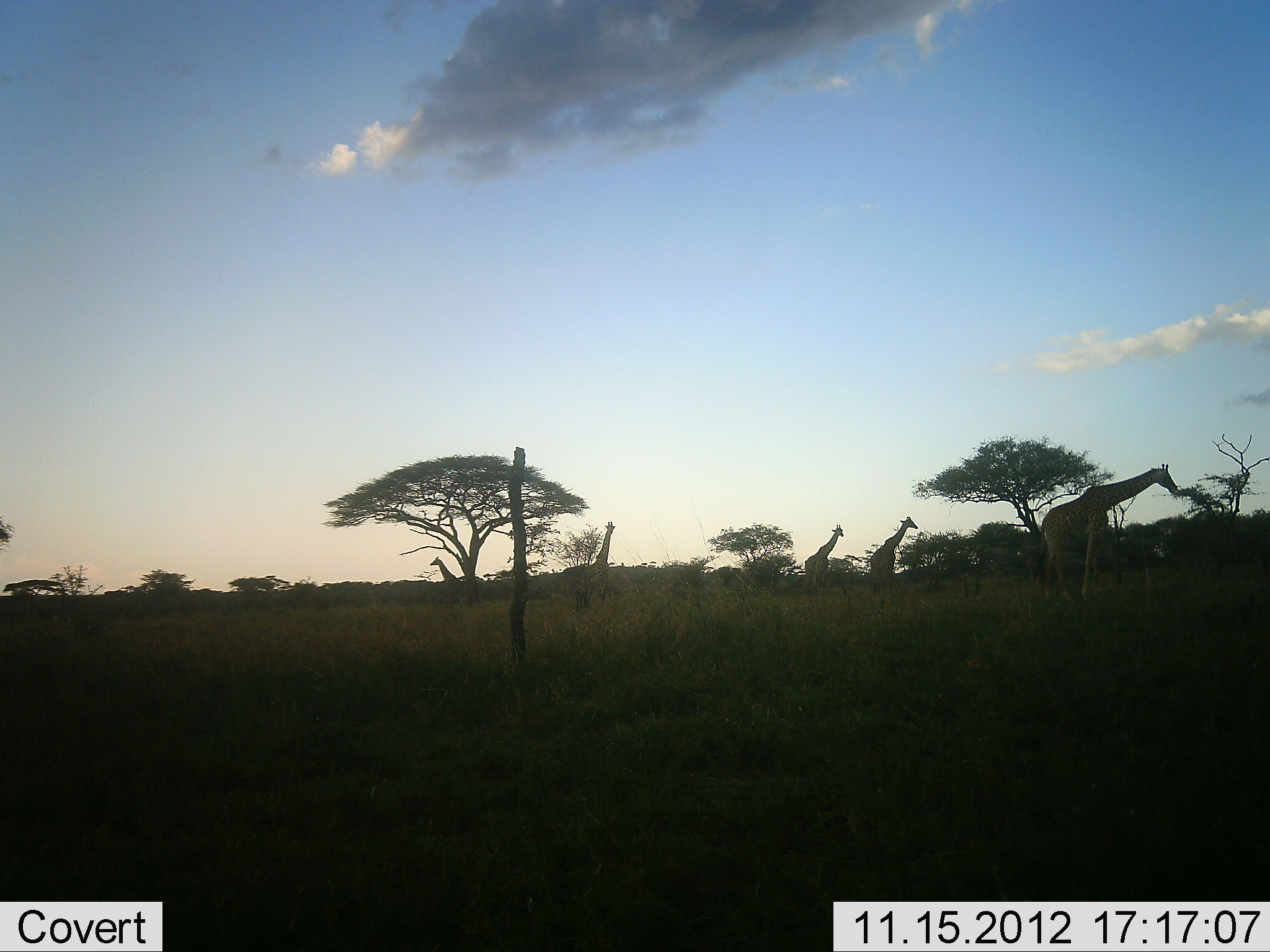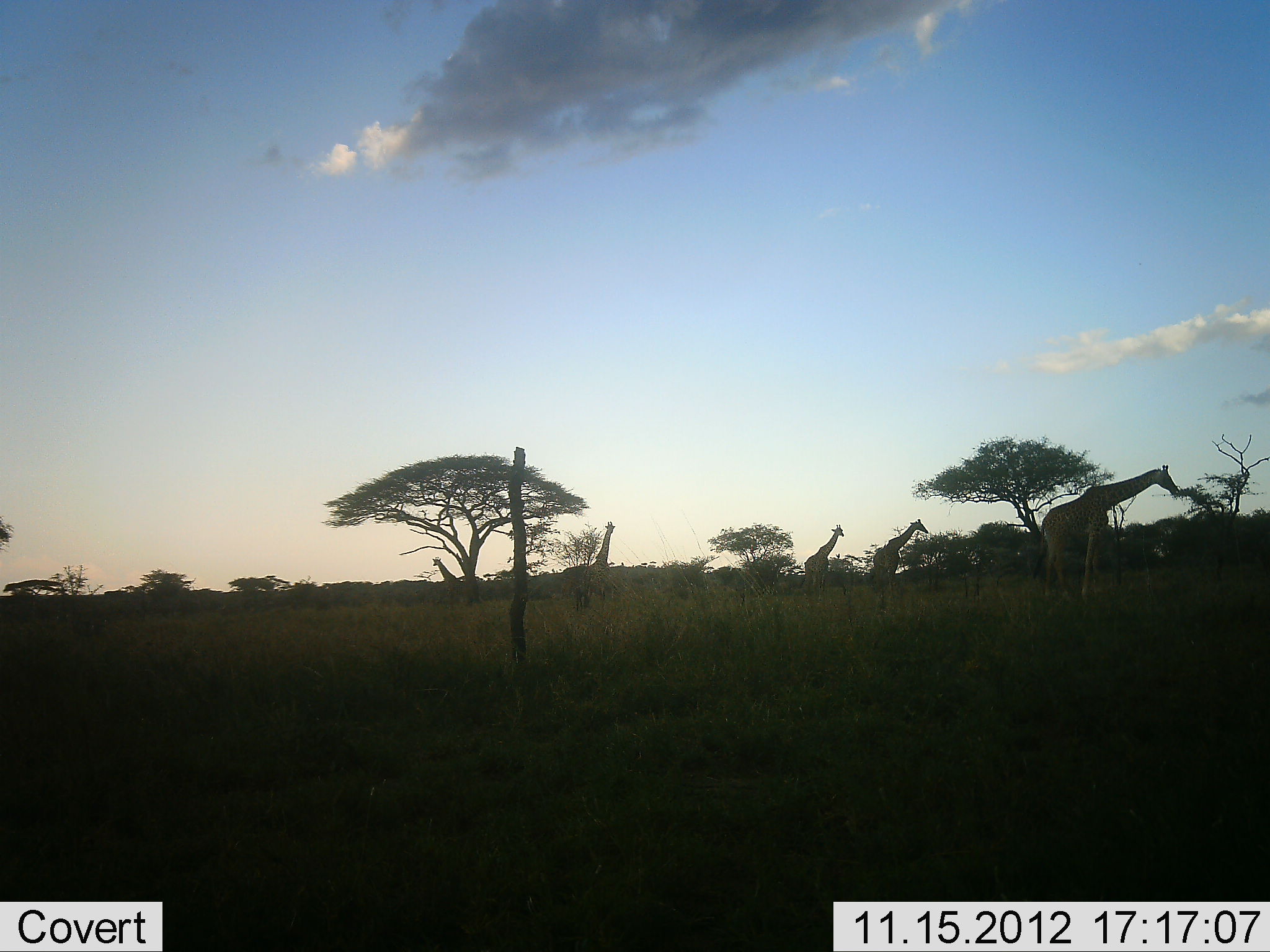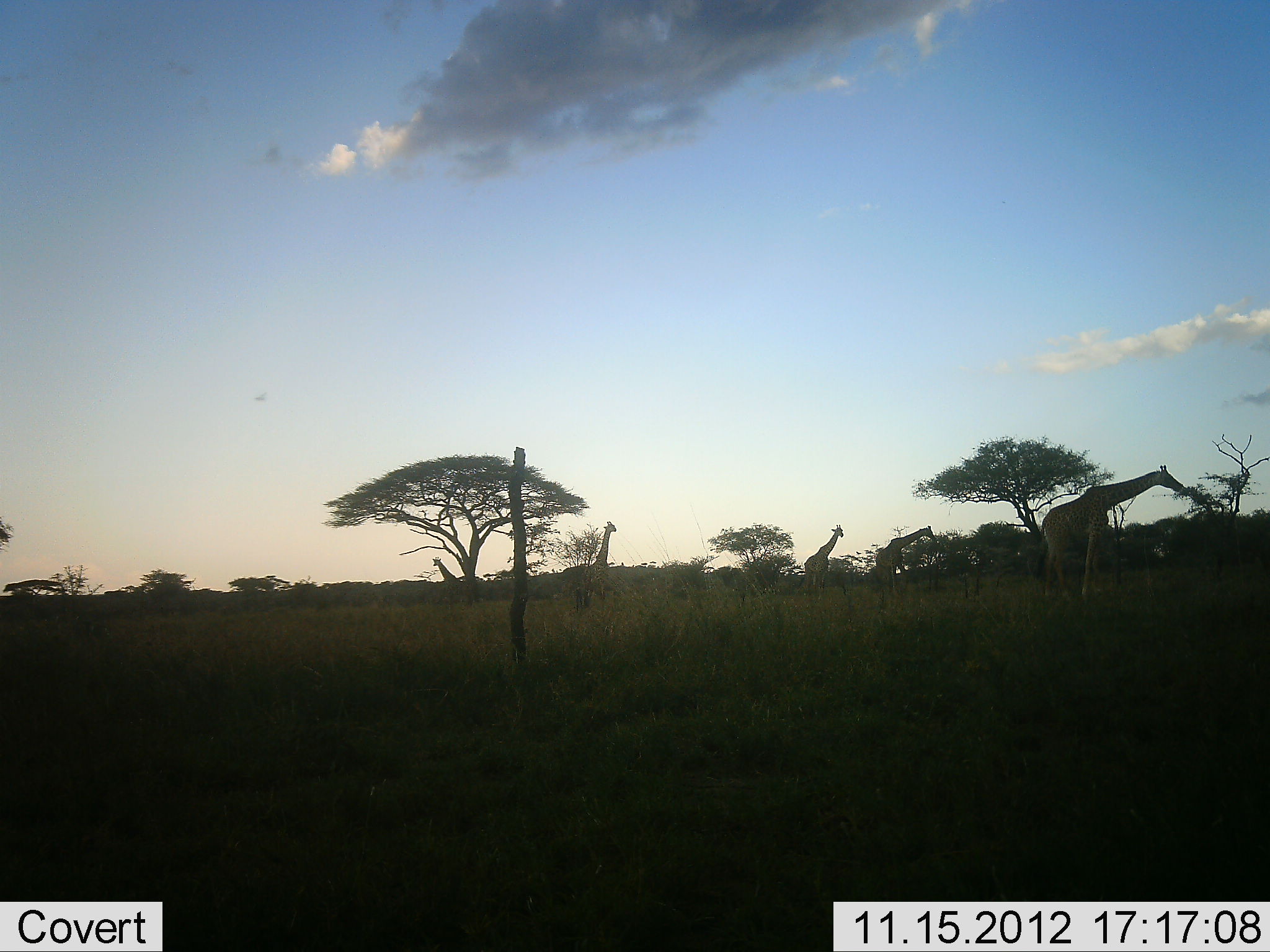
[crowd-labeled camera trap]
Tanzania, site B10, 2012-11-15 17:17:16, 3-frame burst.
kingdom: Animalia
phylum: Chordata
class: Mammalia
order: Artiodactyla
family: Giraffidae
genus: Giraffa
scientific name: Giraffa camelopardalis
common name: giraffe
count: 5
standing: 90%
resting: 0%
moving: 30%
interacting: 0%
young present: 0%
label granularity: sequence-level